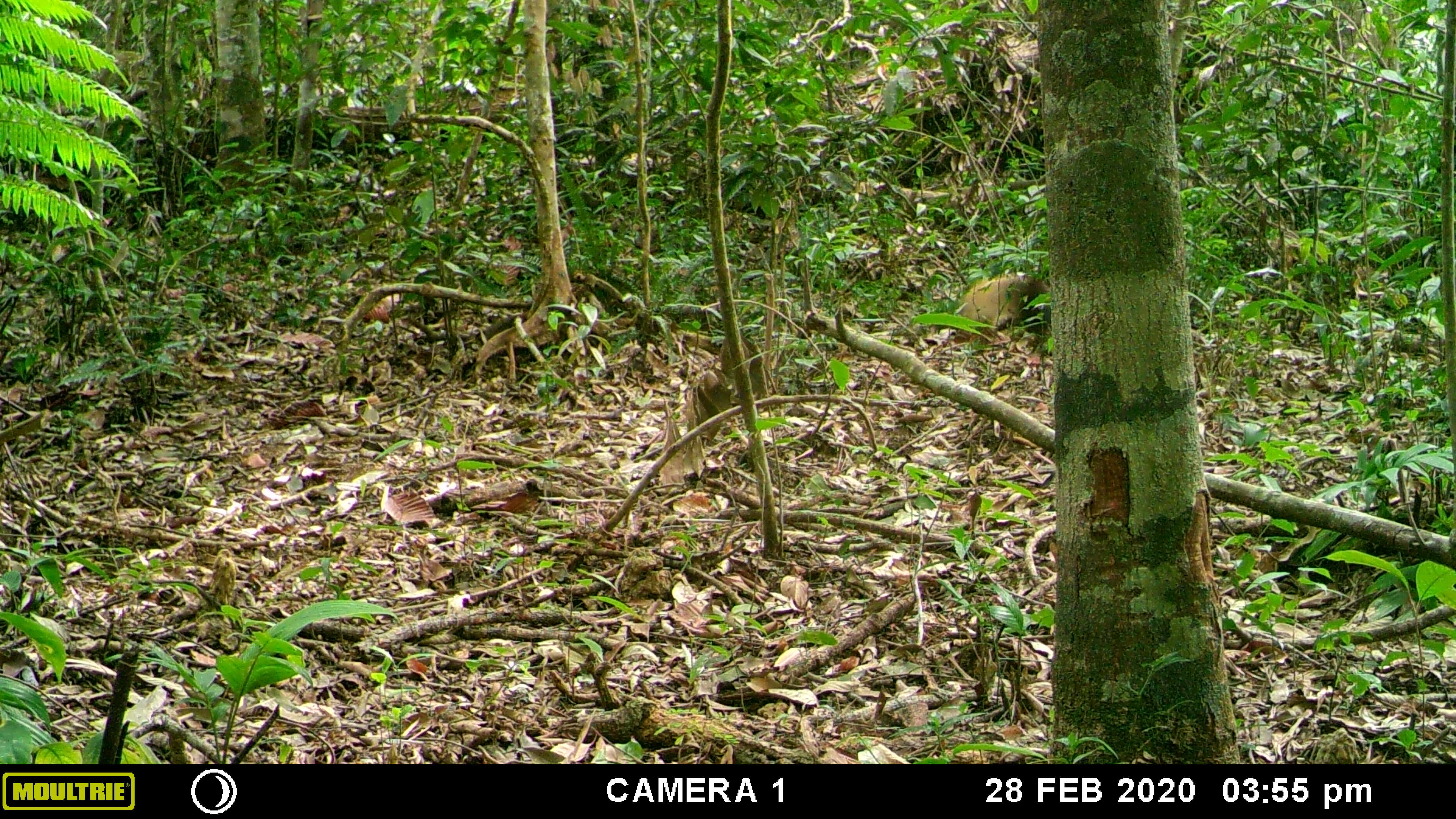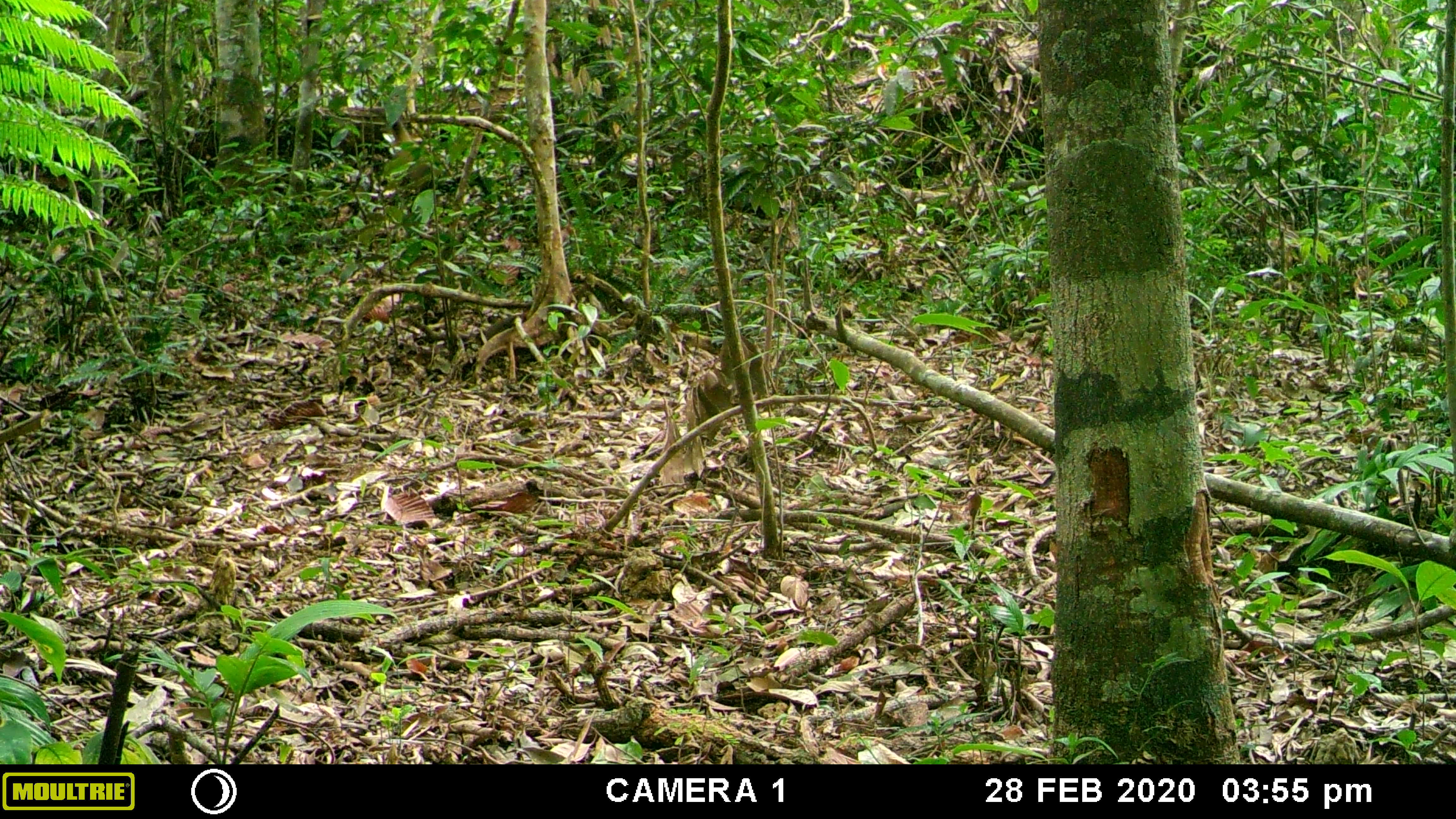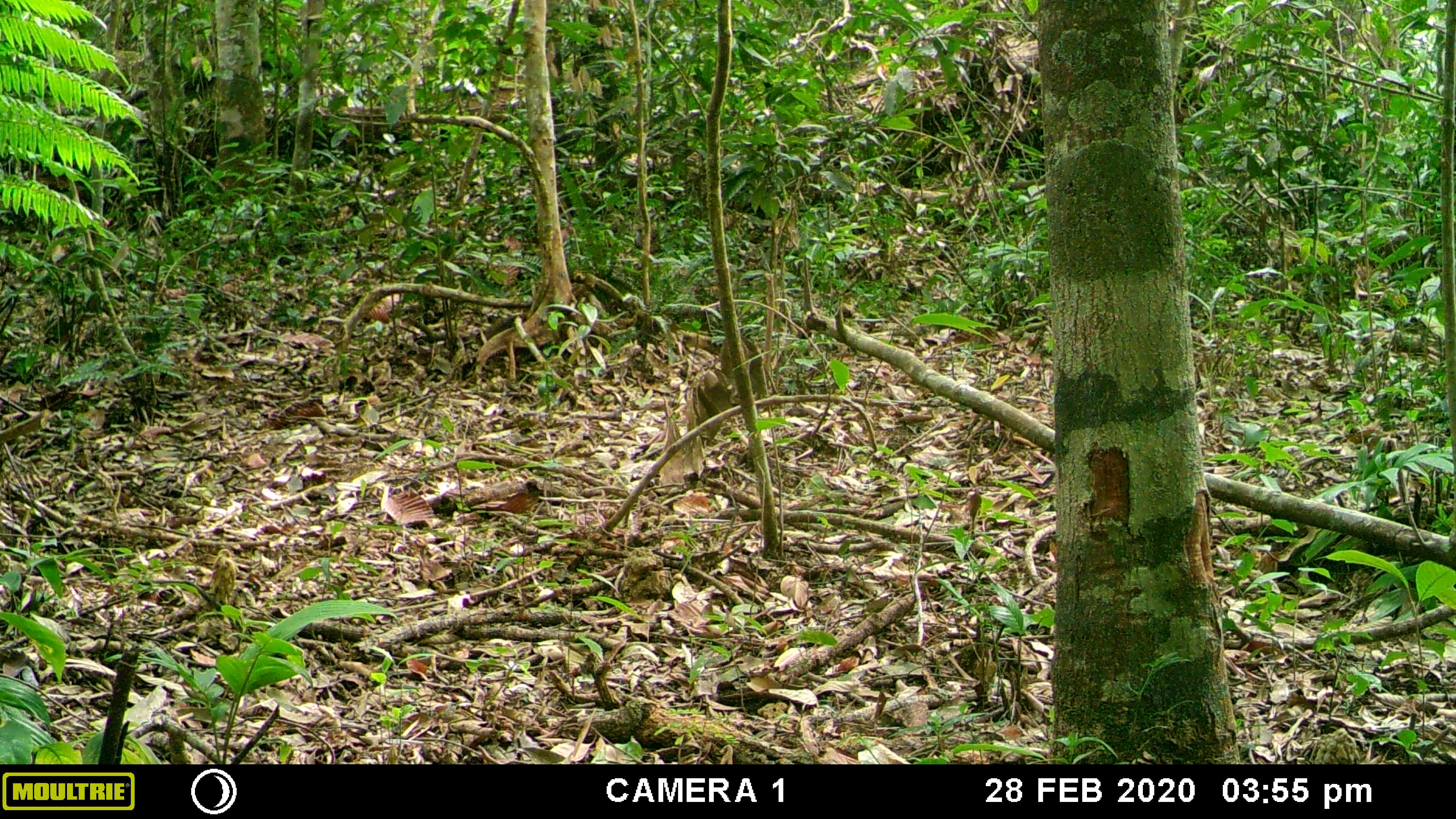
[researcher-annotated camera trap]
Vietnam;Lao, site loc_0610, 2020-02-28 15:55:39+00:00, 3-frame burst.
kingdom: Animalia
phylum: Chordata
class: Mammalia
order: Carnivora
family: Mustelidae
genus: Martes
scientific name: Martes flavigula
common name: yellow-throated marten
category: yellow throated marten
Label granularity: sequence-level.